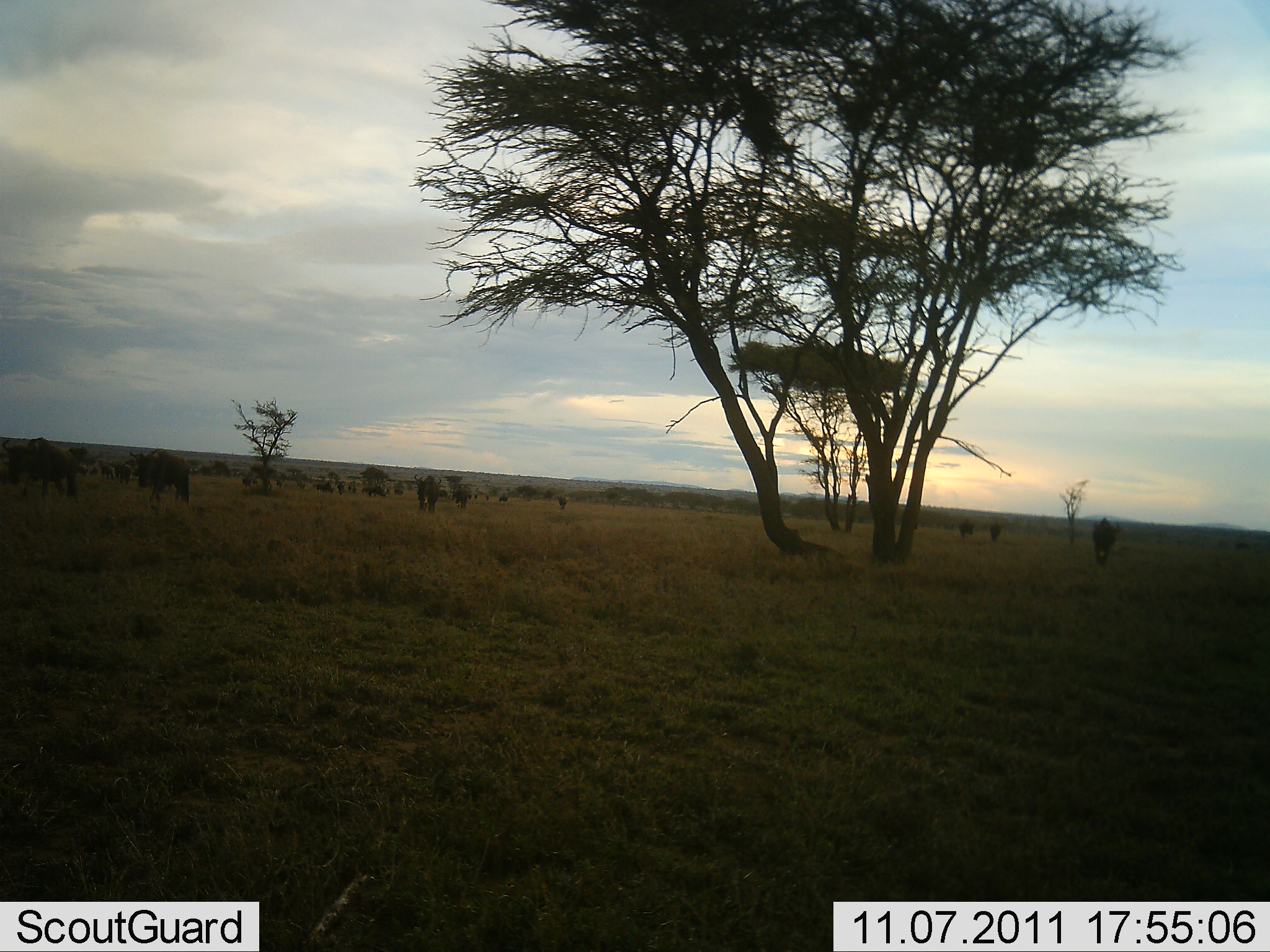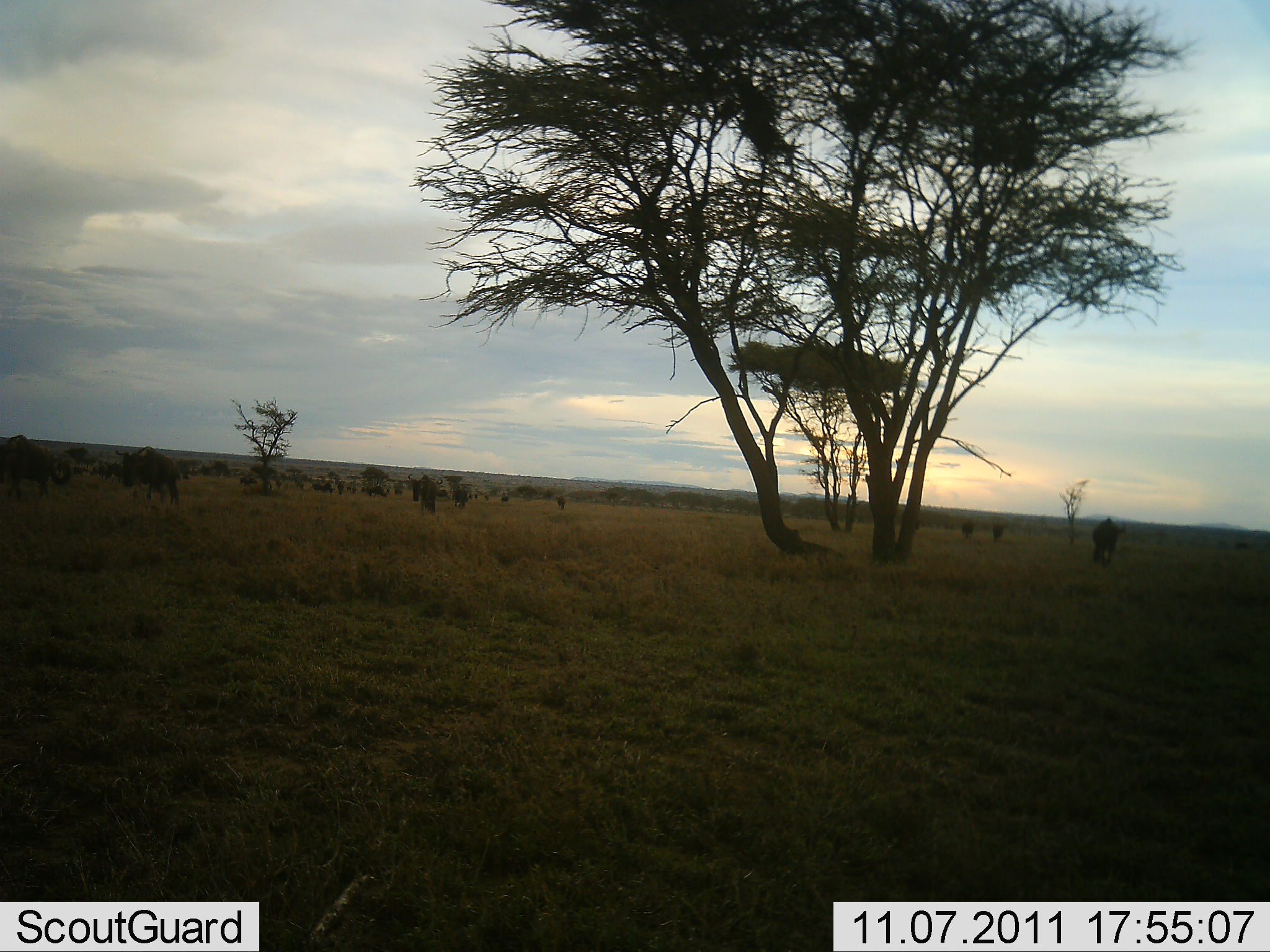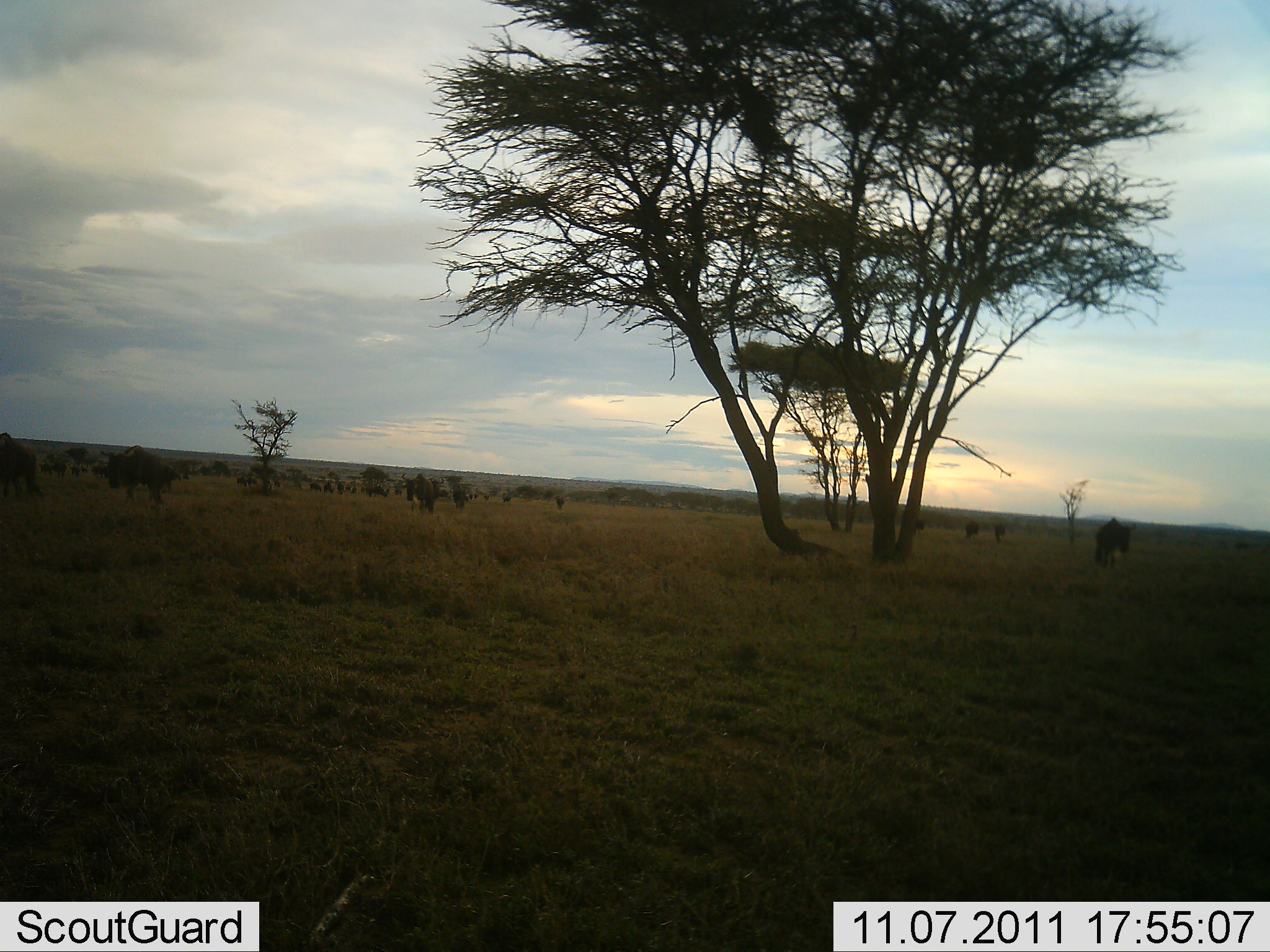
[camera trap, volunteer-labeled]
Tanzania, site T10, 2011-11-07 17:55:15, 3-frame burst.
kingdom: Animalia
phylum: Chordata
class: Mammalia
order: Artiodactyla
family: Bovidae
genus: Connochaetes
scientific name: Connochaetes taurinus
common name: blue wildebeest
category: wildebeest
Wildebeest (blue wildebeest) (Connochaetes taurinus), count 11-50. Behavior (volunteer vote fractions): standing 17%, resting 0%, moving 83%, interacting 0%. Young present (vote fraction): 0%. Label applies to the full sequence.